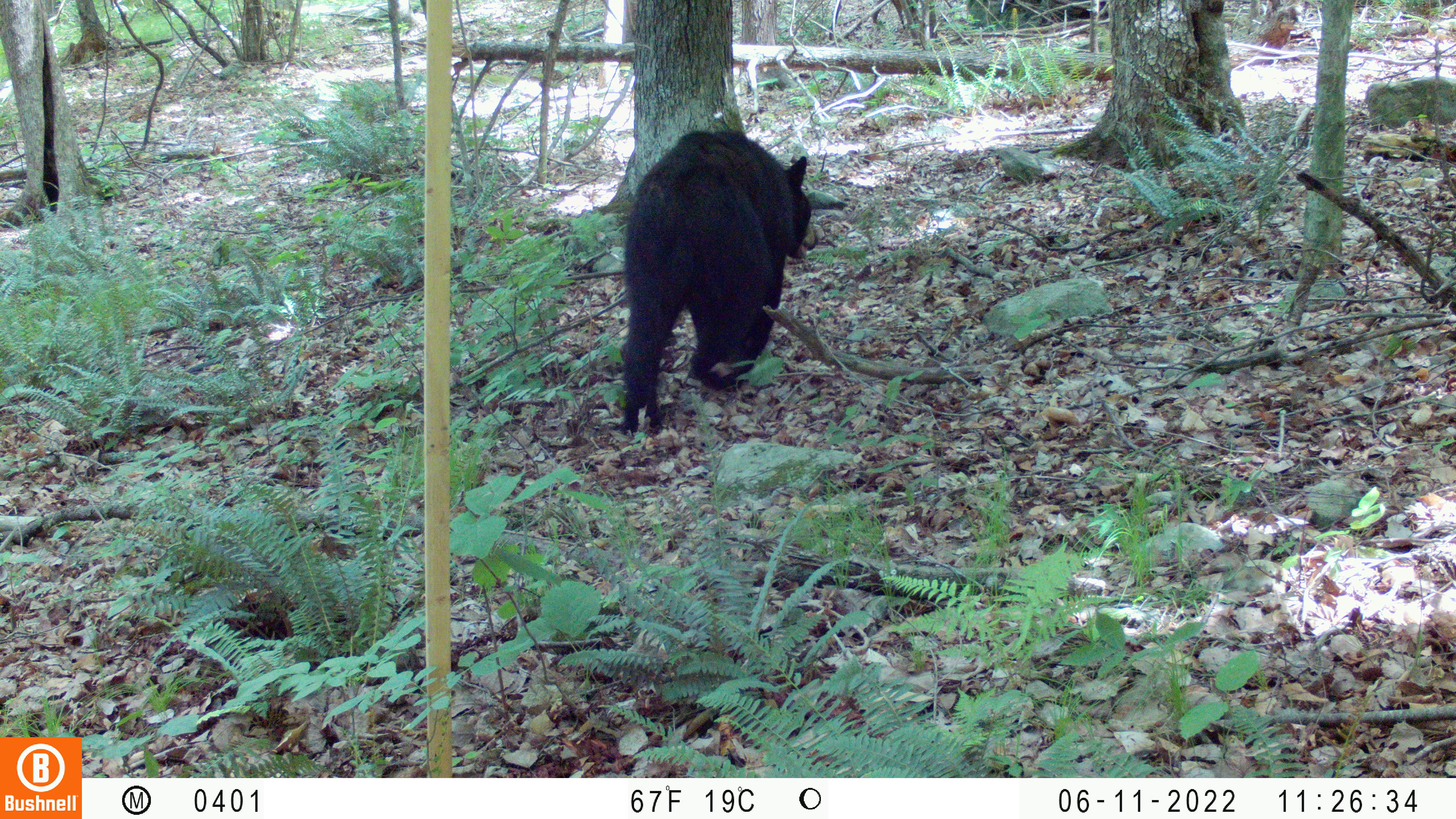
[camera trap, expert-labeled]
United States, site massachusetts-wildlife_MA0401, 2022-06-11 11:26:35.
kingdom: Animalia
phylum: Chordata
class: Mammalia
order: Carnivora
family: Ursidae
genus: Ursus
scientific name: Ursus americanus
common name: black bear